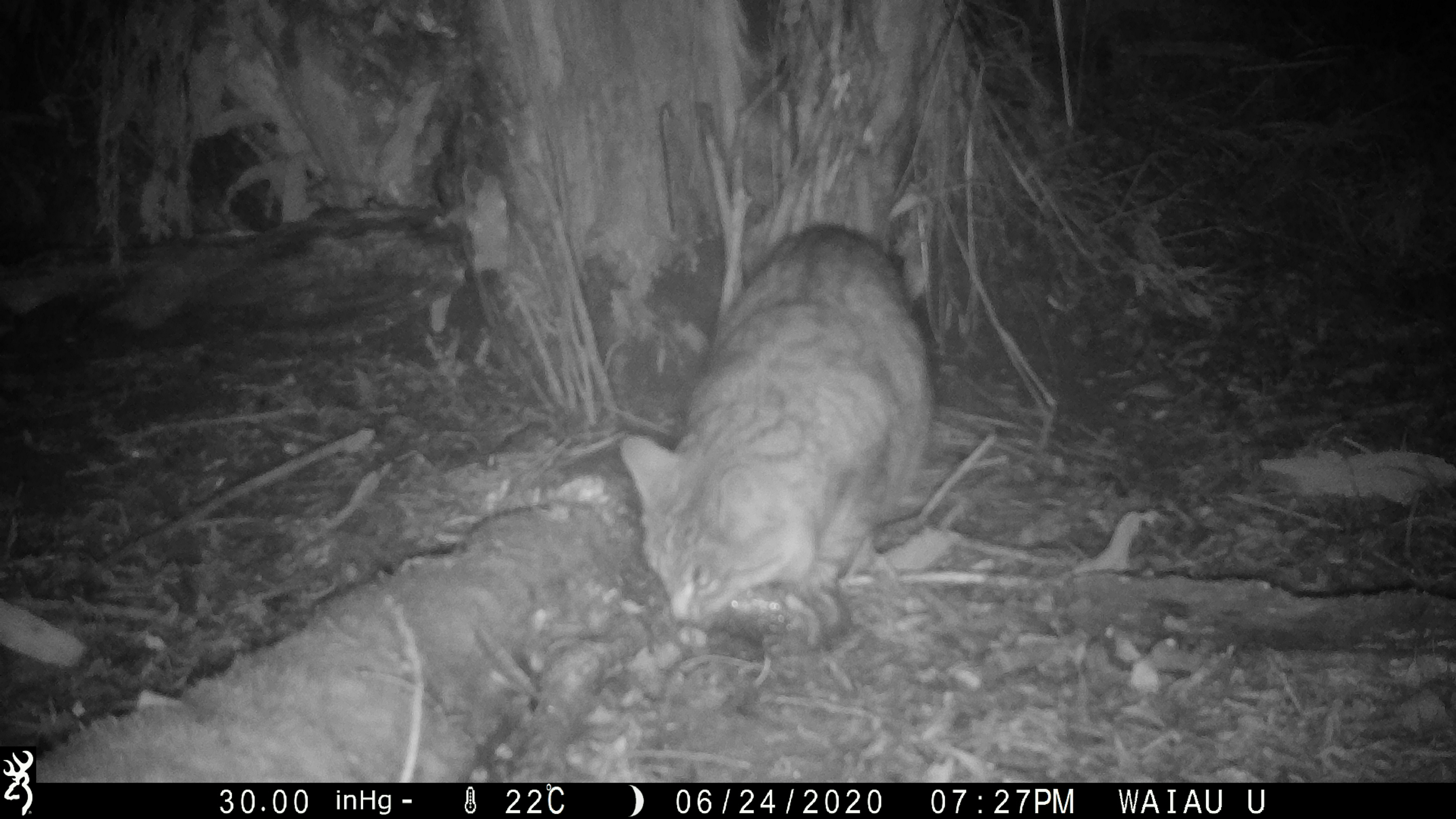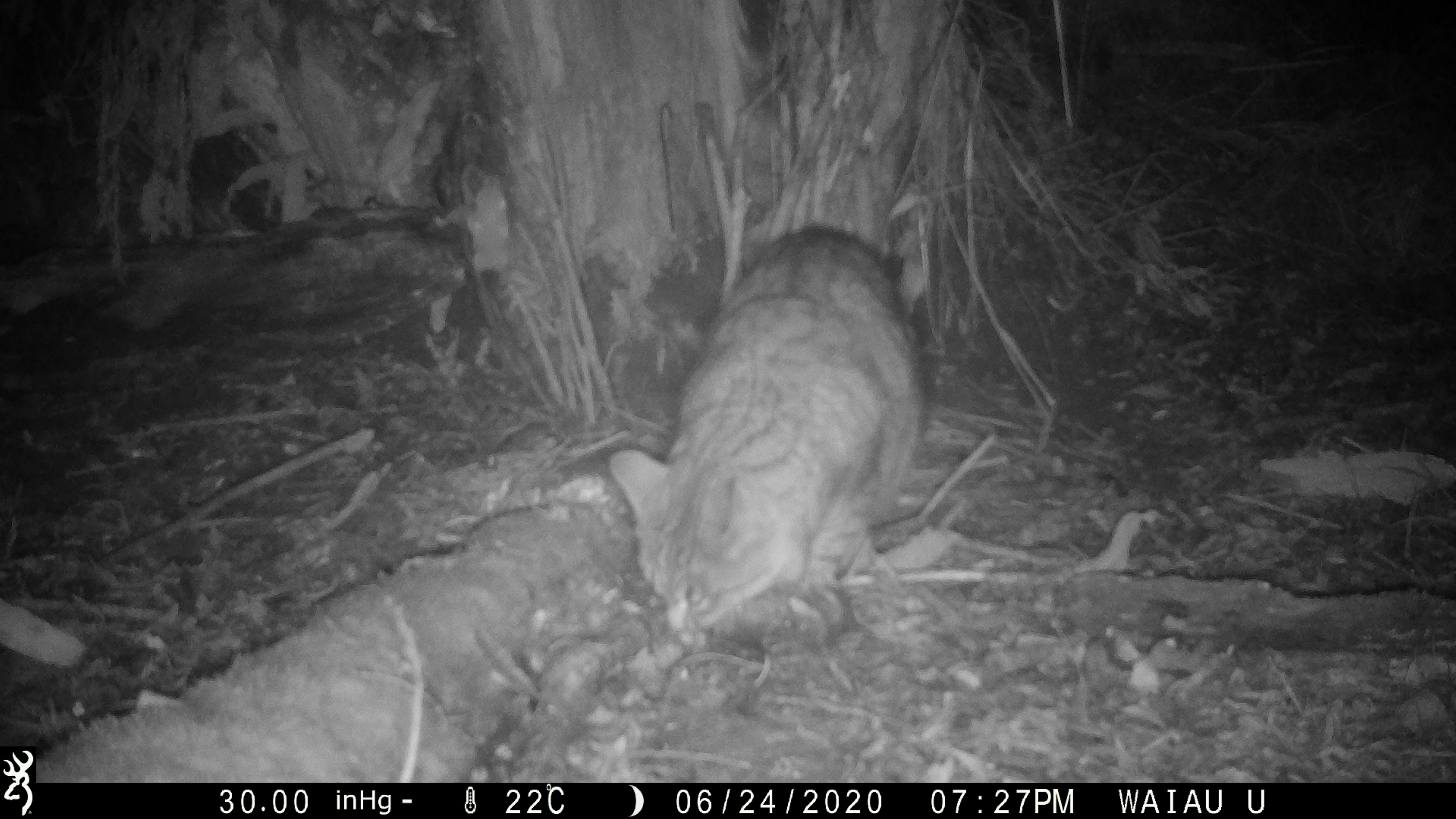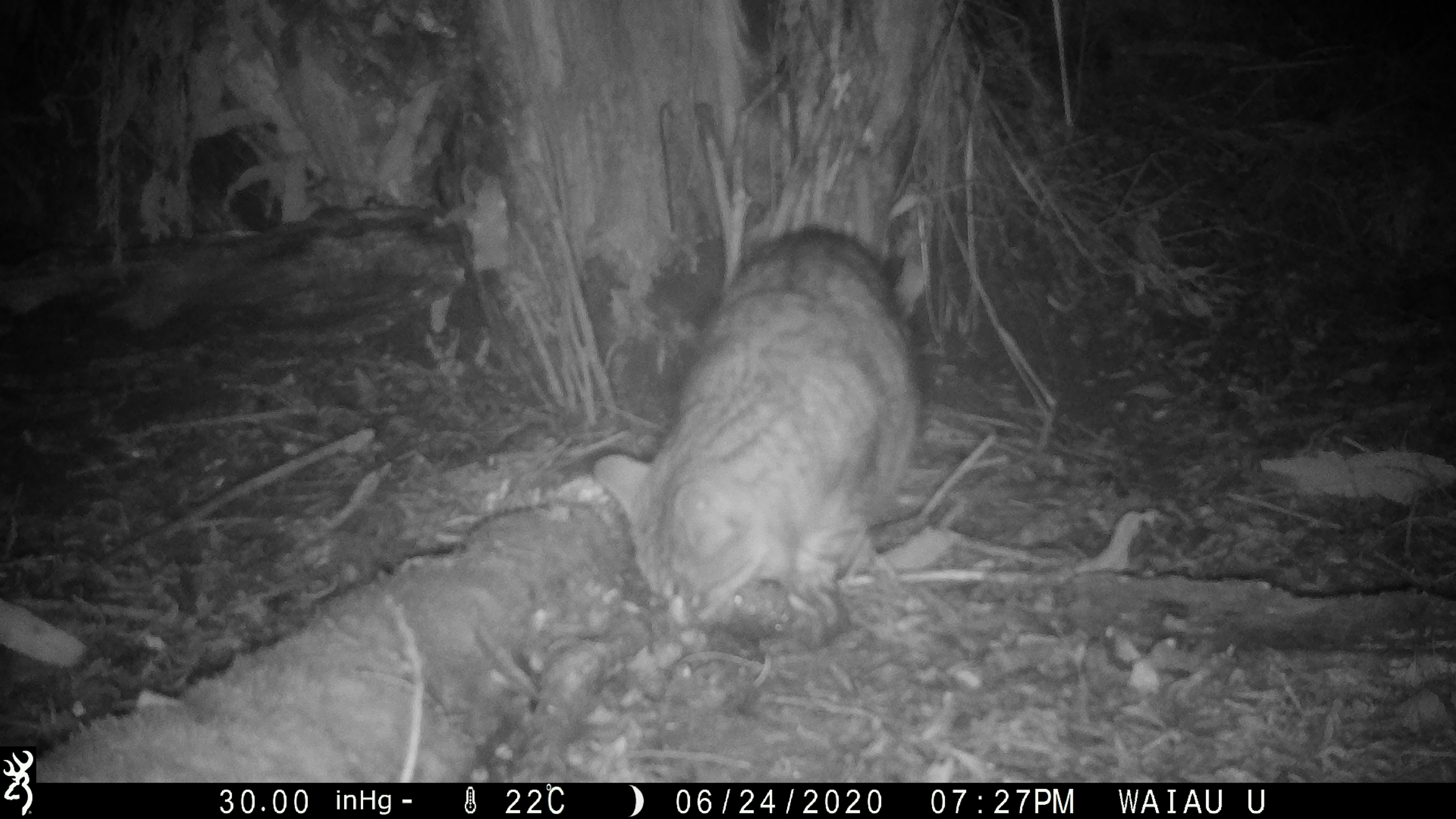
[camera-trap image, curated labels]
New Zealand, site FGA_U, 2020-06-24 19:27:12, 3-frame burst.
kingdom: Animalia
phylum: Chordata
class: Mammalia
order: Carnivora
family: Felidae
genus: Felis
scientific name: Felis catus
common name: domestic cat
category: cat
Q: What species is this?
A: Cat (domestic cat) (Felis catus).